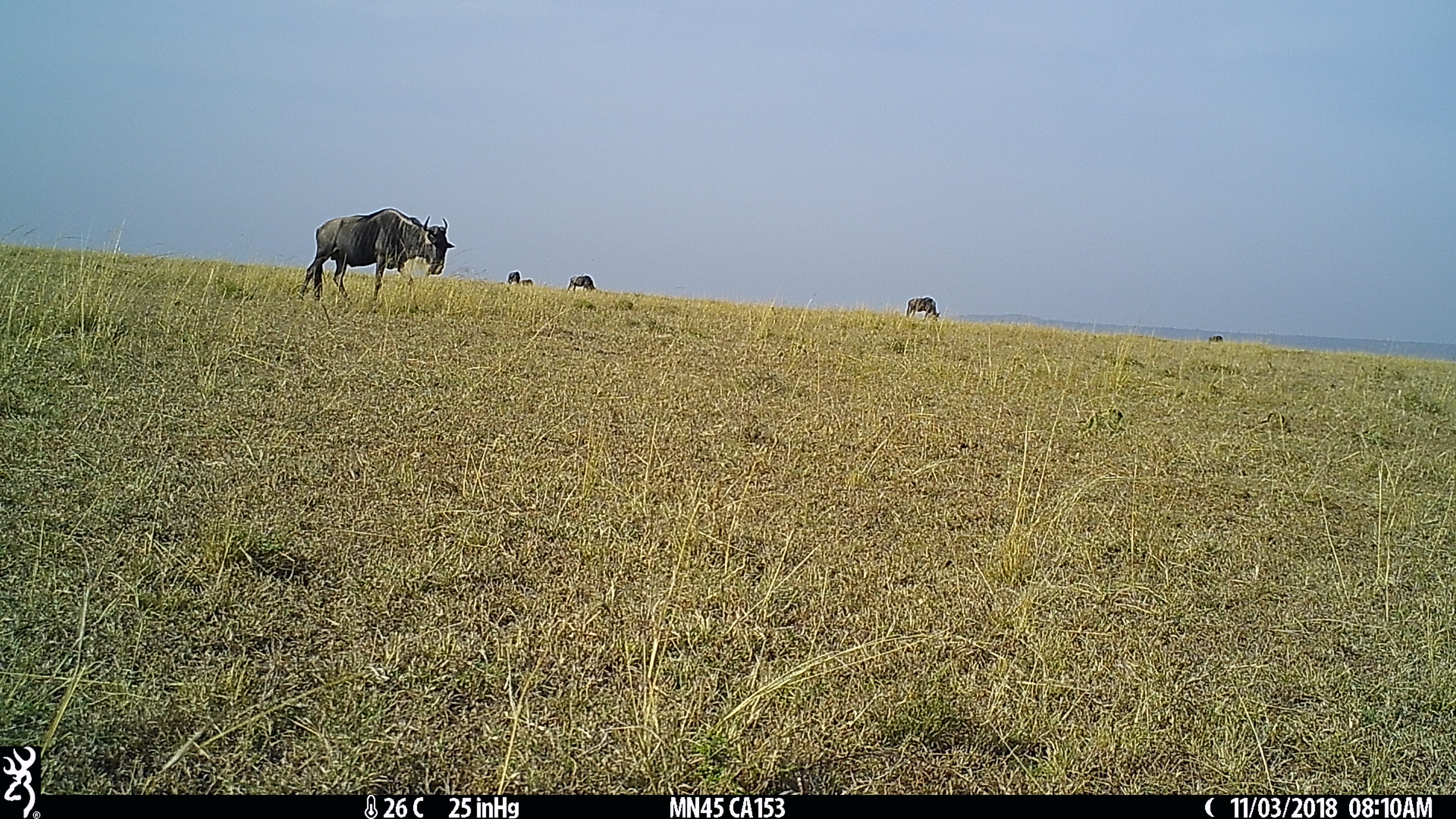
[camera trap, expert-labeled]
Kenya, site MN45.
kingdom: Animalia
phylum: Chordata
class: Mammalia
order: Artiodactyla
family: Bovidae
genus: Connochaetes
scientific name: Connochaetes taurinus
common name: blue wildebeest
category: wildebeest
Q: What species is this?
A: Wildebeest (blue wildebeest) (Connochaetes taurinus).